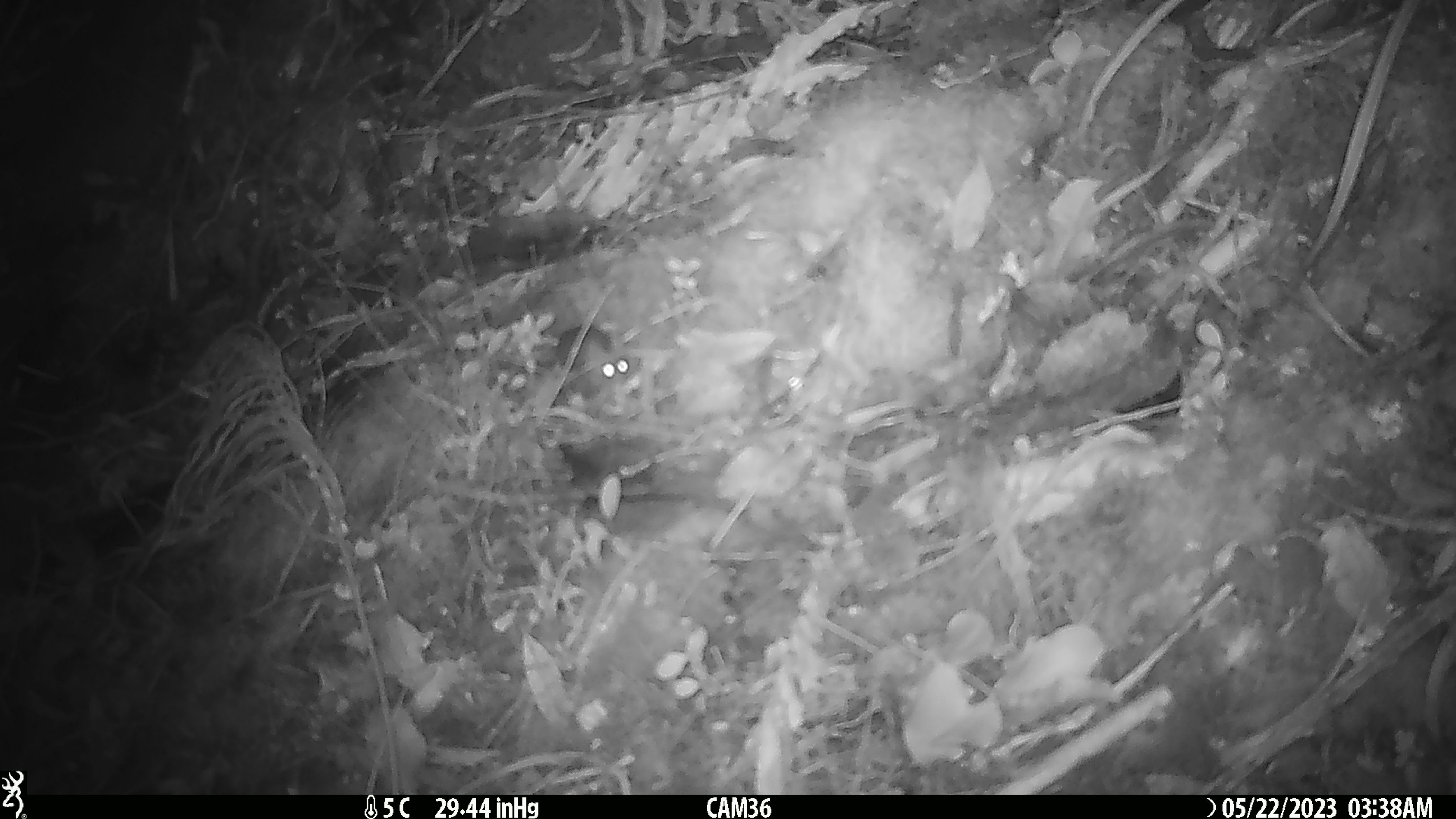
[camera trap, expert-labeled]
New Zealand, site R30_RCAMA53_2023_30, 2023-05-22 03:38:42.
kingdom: Animalia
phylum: Chordata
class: Mammalia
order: Rodentia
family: Muridae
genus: Mus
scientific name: Mus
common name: mouse